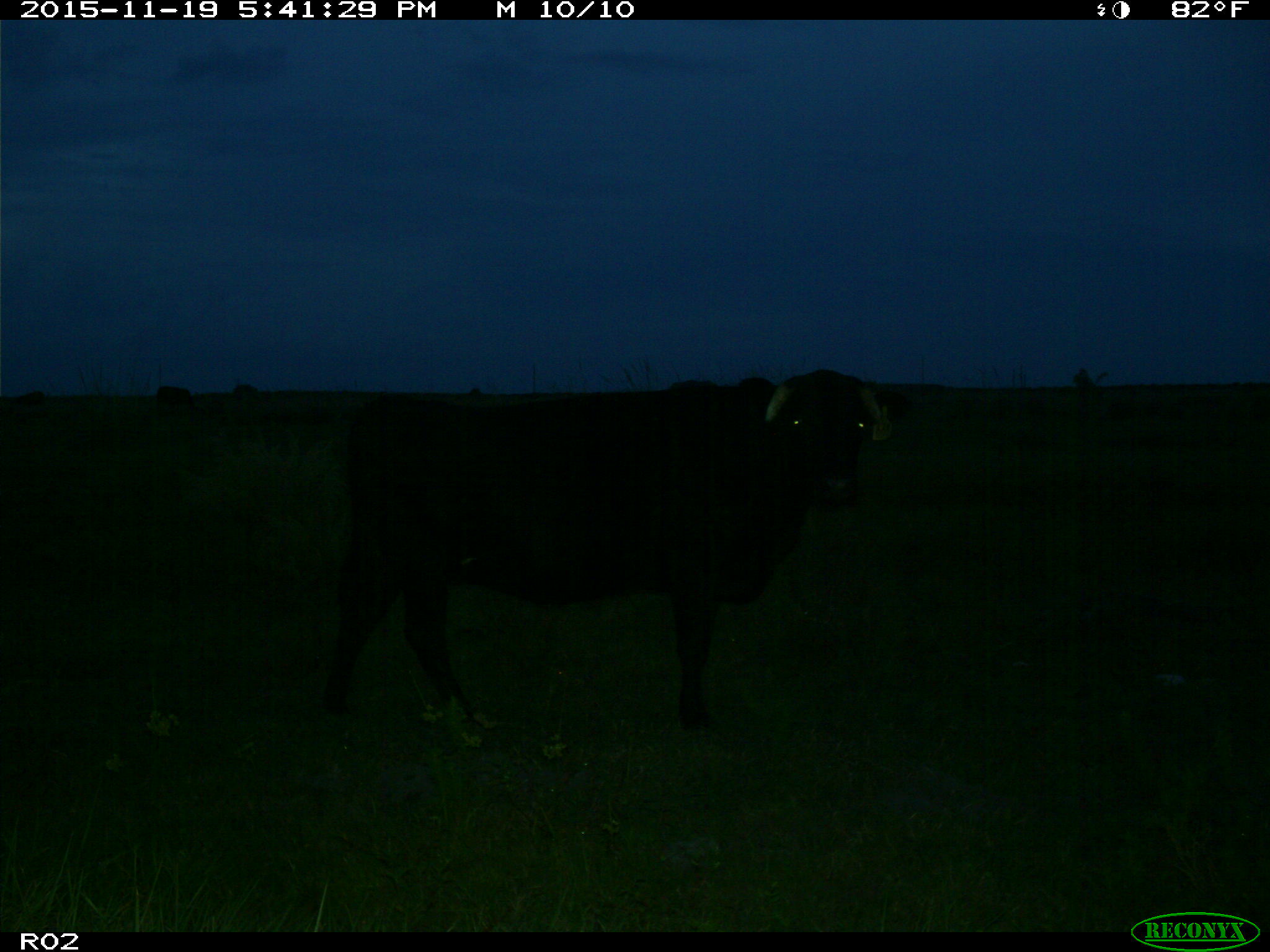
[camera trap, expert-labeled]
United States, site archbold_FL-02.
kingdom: Animalia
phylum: Chordata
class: Mammalia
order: Artiodactyla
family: Bovidae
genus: Bos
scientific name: Bos taurus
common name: domestic cow